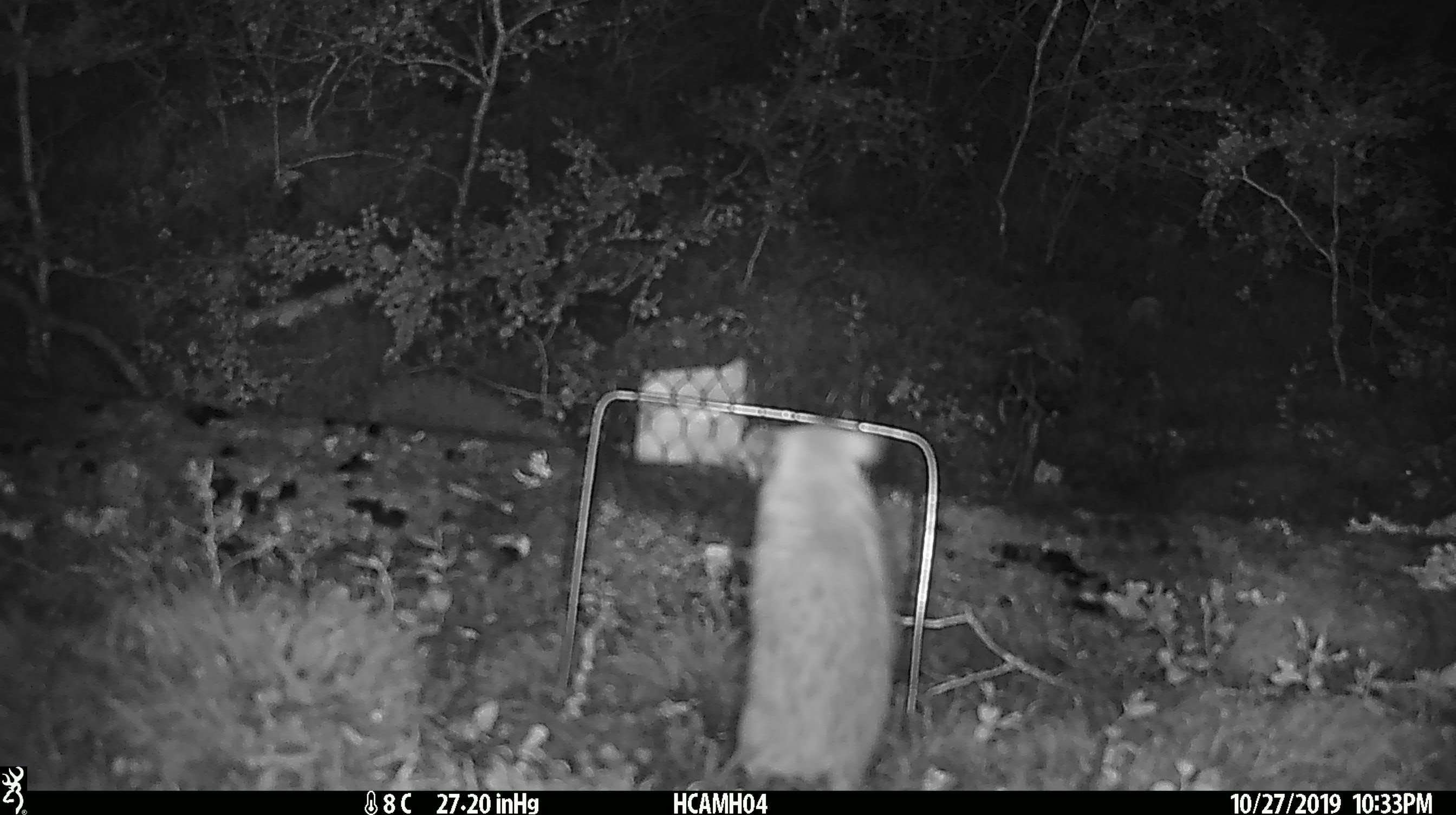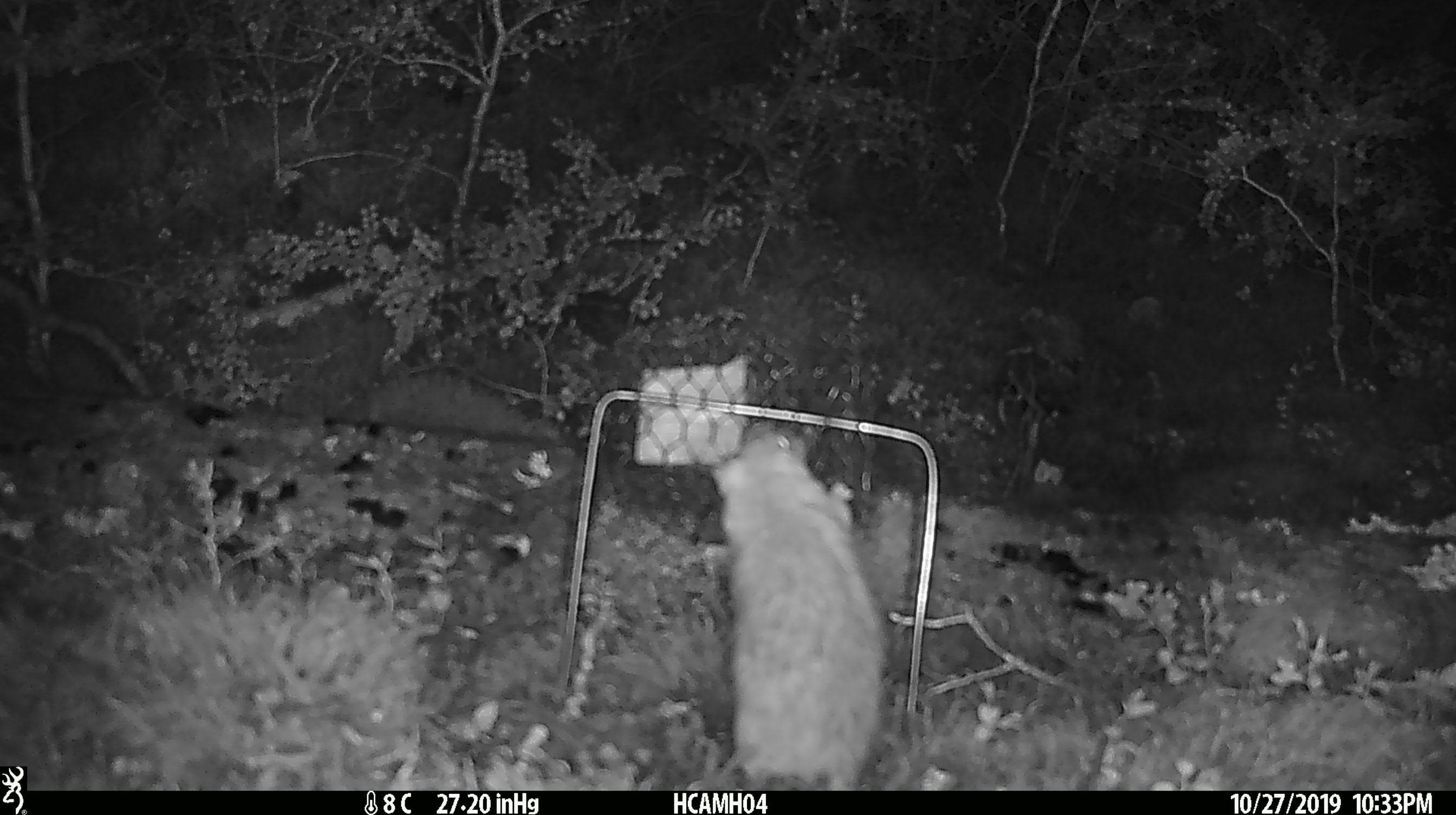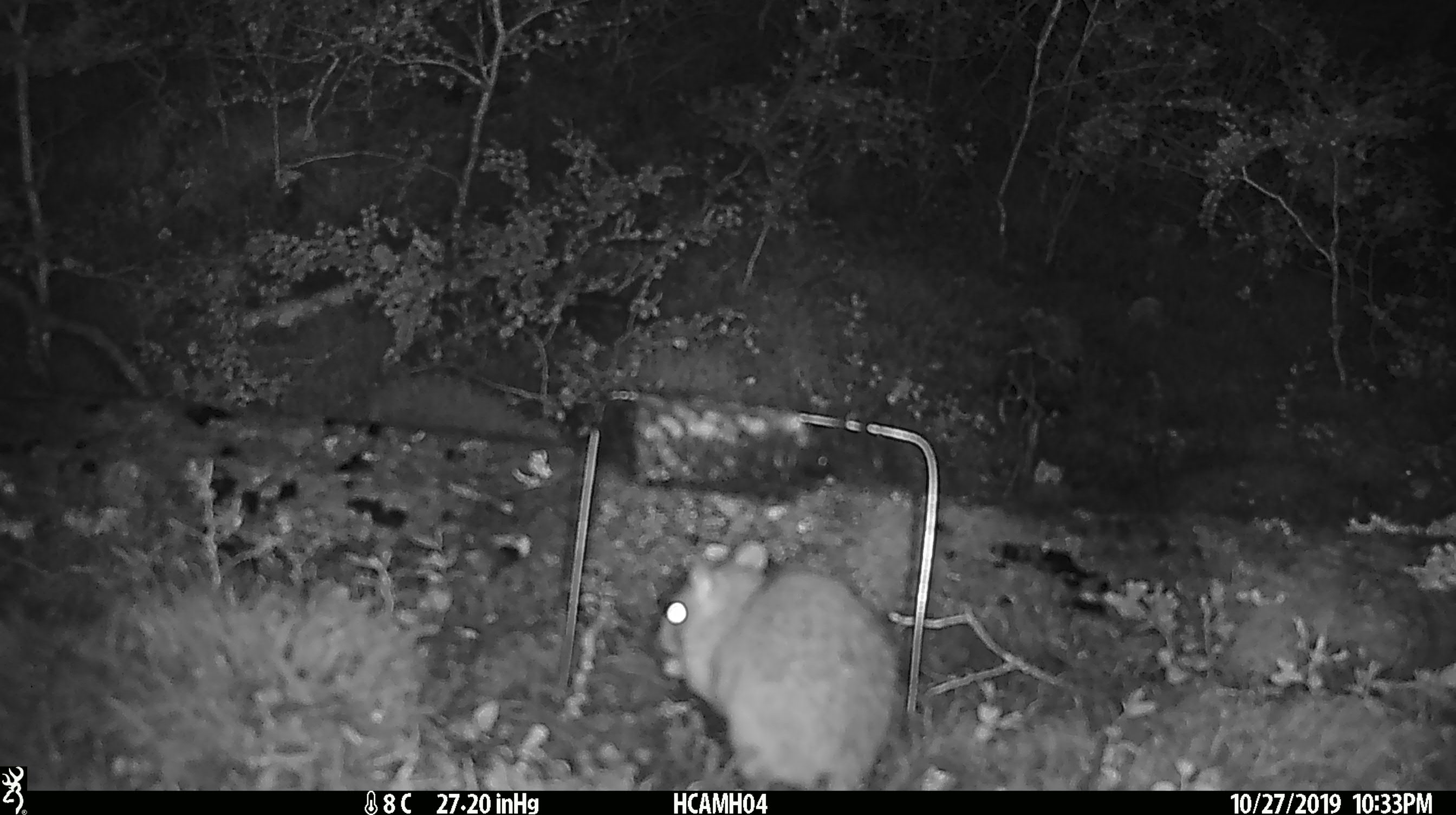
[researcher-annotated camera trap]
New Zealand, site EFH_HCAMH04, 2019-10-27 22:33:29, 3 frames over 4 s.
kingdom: Animalia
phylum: Chordata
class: Mammalia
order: Rodentia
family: Muridae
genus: Rattus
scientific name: Rattus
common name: rat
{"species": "rat (Rattus)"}